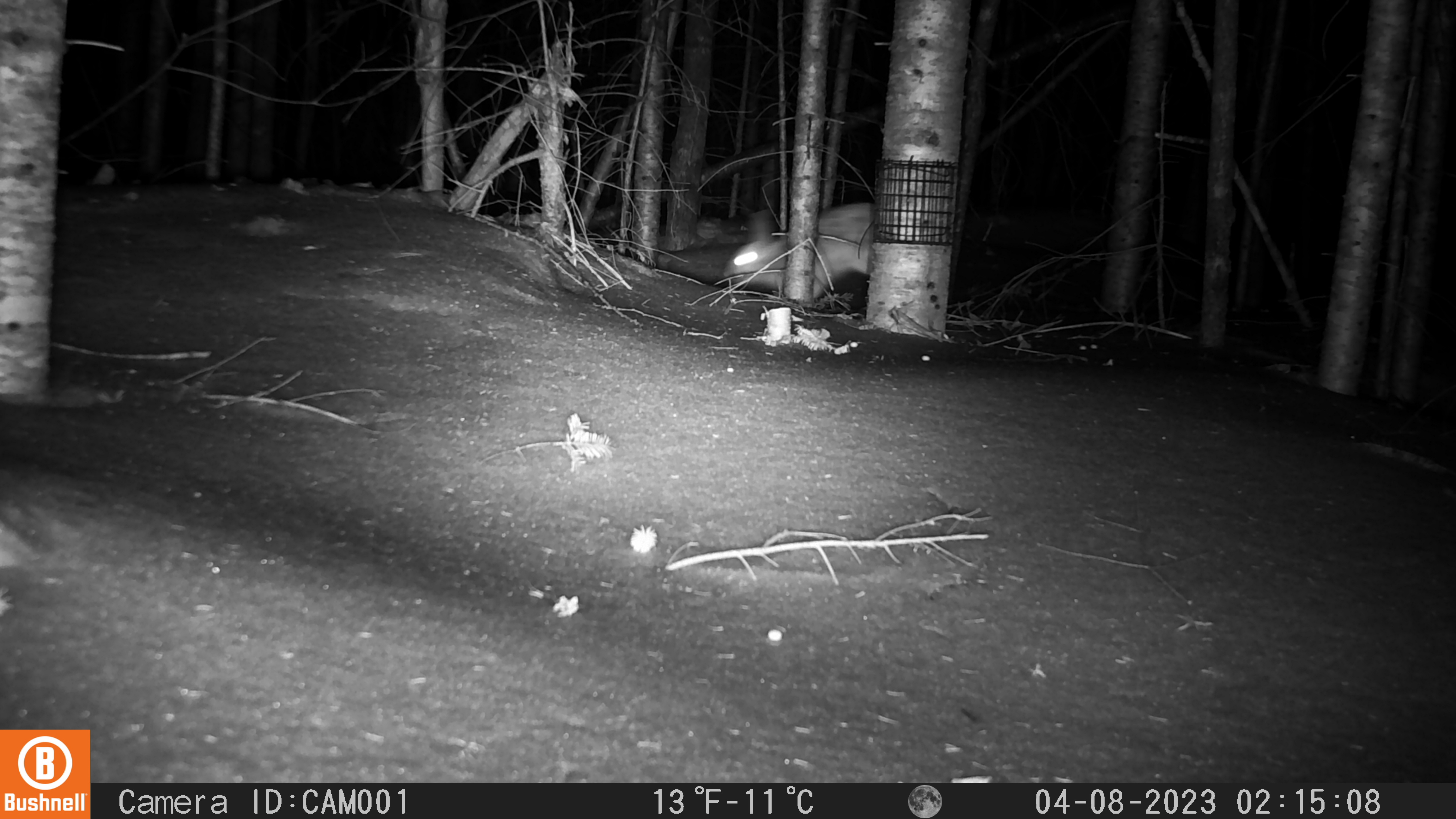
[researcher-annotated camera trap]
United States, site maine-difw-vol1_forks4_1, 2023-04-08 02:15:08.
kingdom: Animalia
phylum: Chordata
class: Mammalia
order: Lagomorpha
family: Leporidae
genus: Lepus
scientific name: Lepus americanus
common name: snowshoe hare